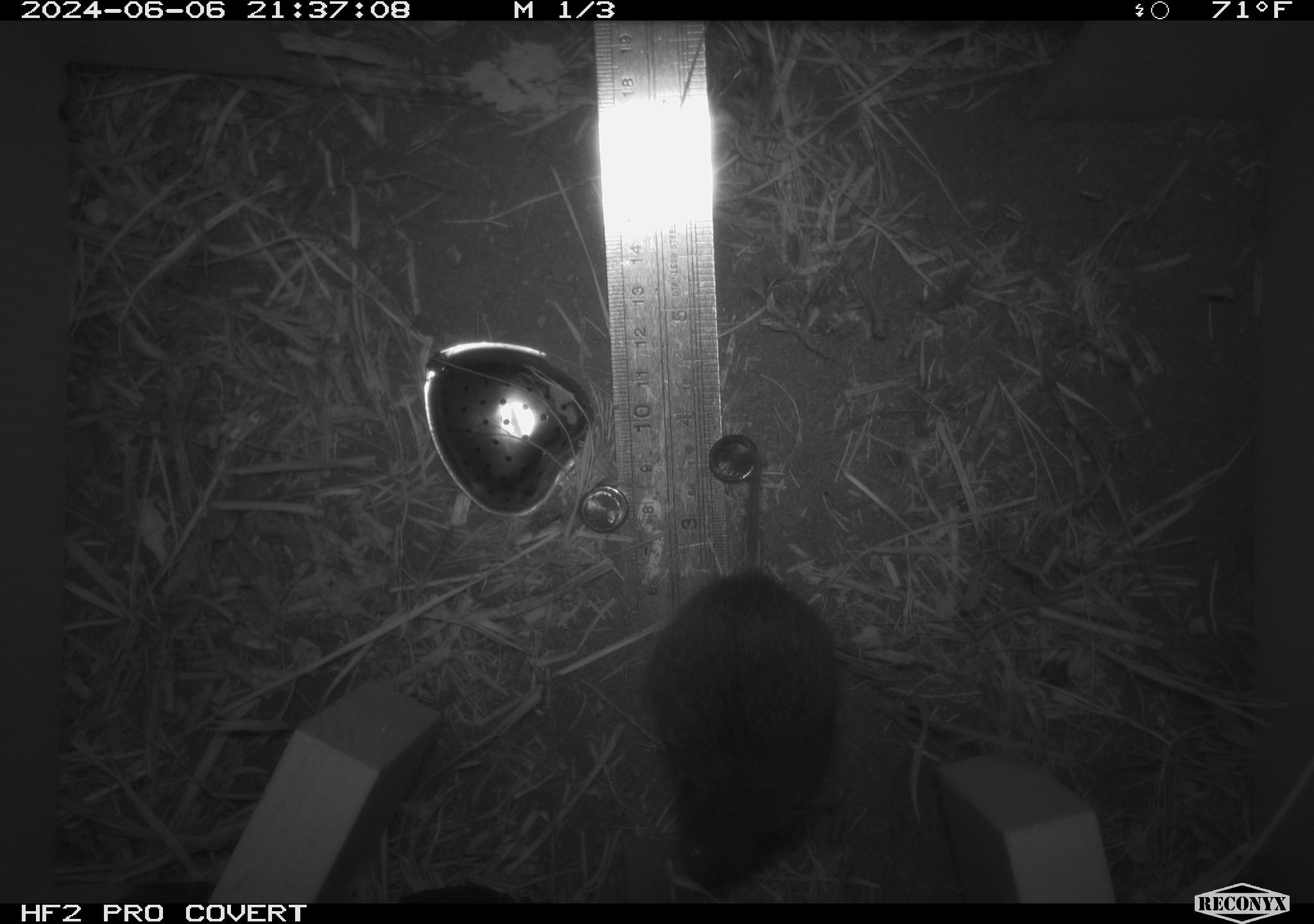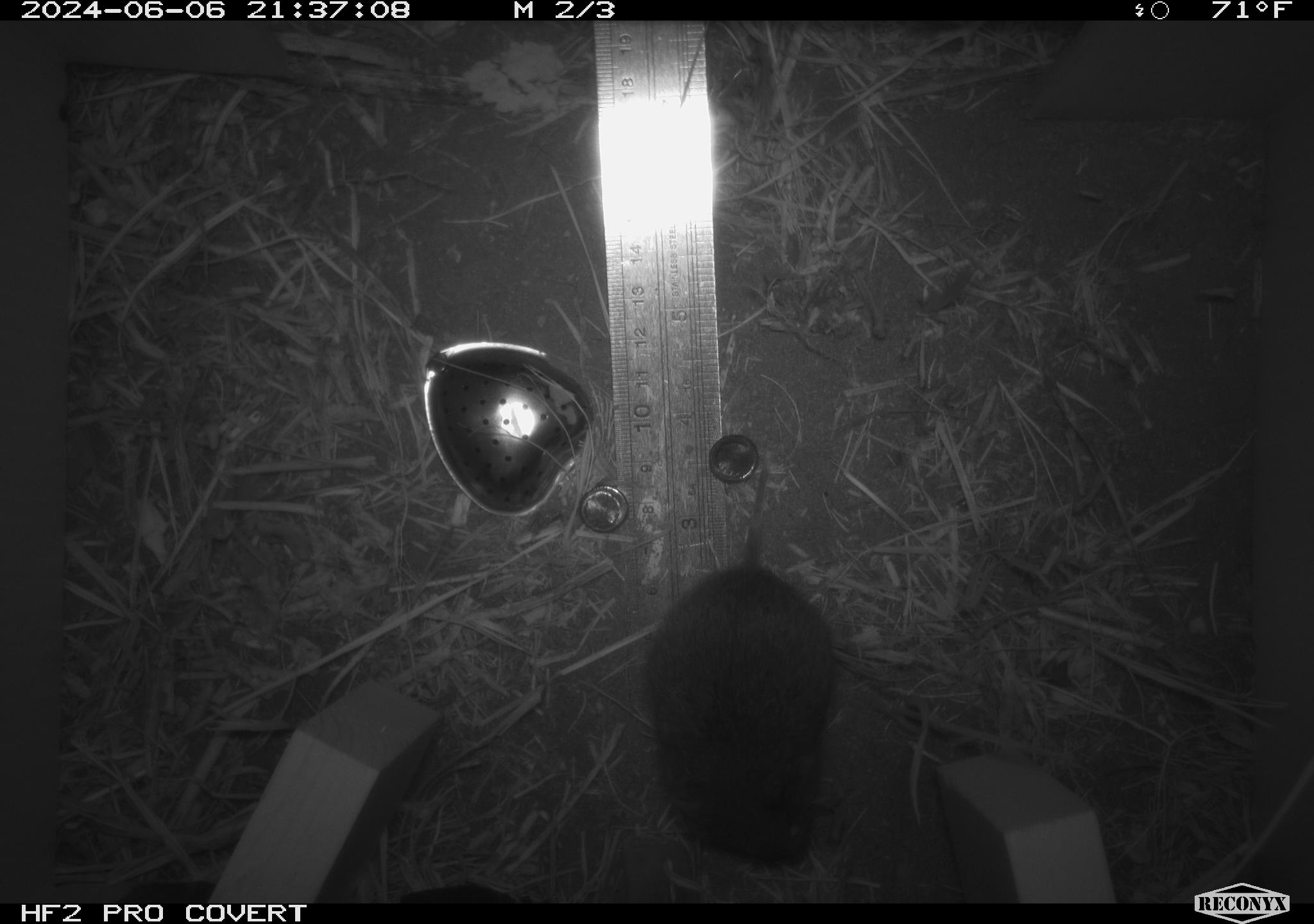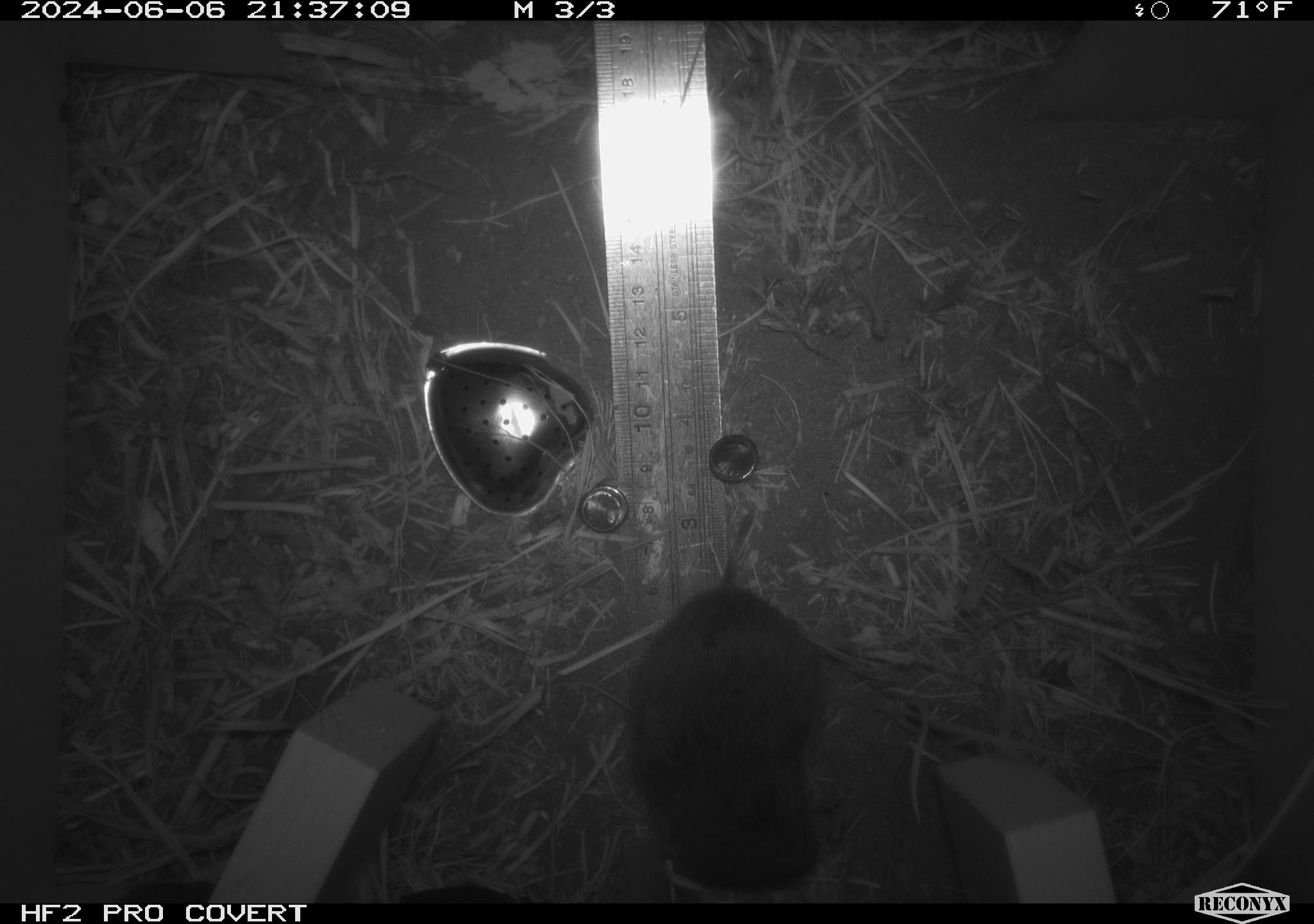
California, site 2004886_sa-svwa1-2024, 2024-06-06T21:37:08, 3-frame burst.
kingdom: Animalia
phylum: Chordata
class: Mammalia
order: Rodentia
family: Cricetidae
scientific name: Arvicolinae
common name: voles, lemmings, and muskrats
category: arvicolinae subfamily